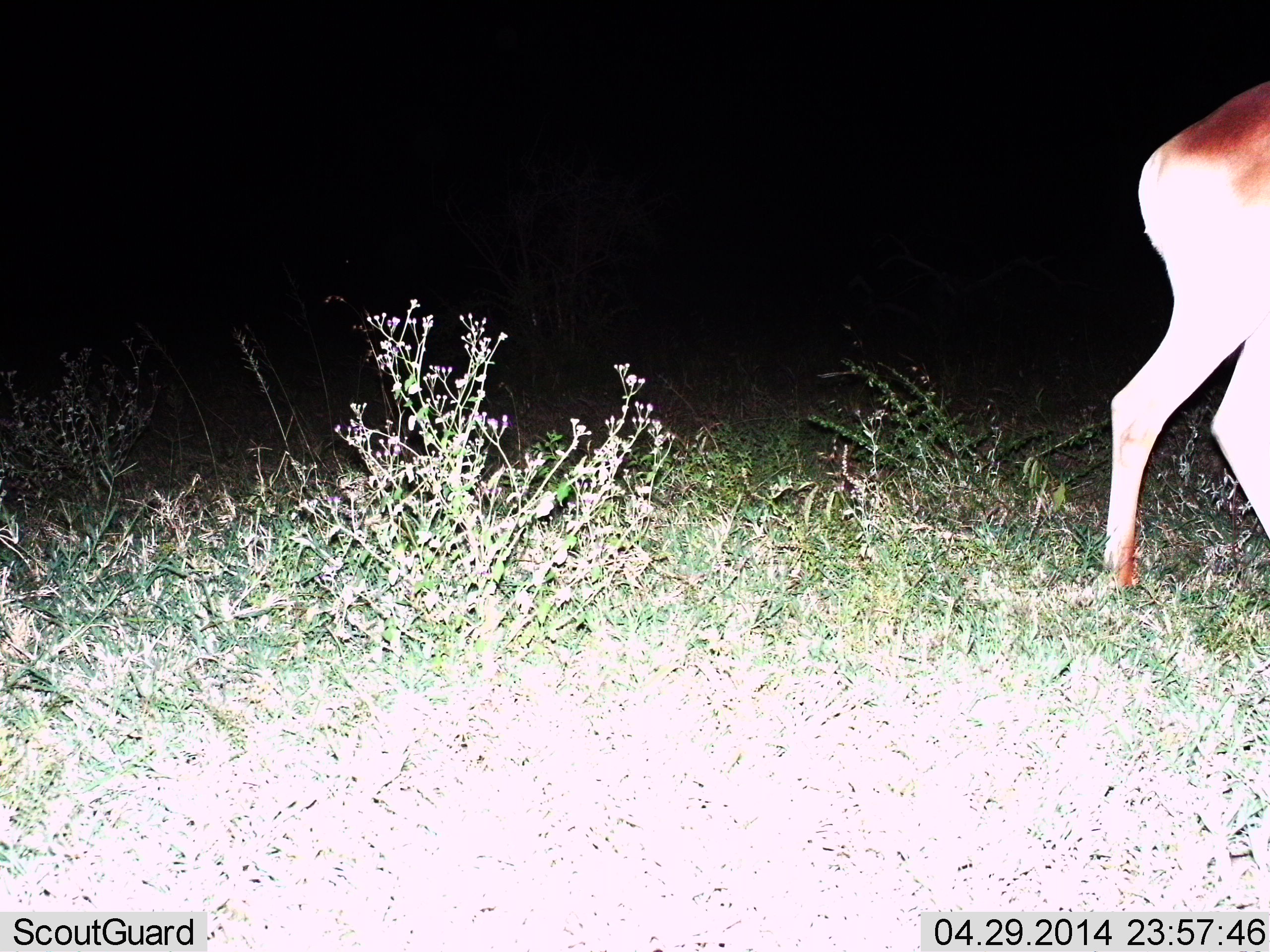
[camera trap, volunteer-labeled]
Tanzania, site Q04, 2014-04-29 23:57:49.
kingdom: Animalia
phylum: Chordata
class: Mammalia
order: Artiodactyla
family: Bovidae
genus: Aepyceros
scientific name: Aepyceros melampus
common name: impala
Impala (Aepyceros melampus), count 1. Behavior (volunteer vote fractions): standing 40%, resting 0%, moving 60%, interacting 0%. Young present (vote fraction): 0%. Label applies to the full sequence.